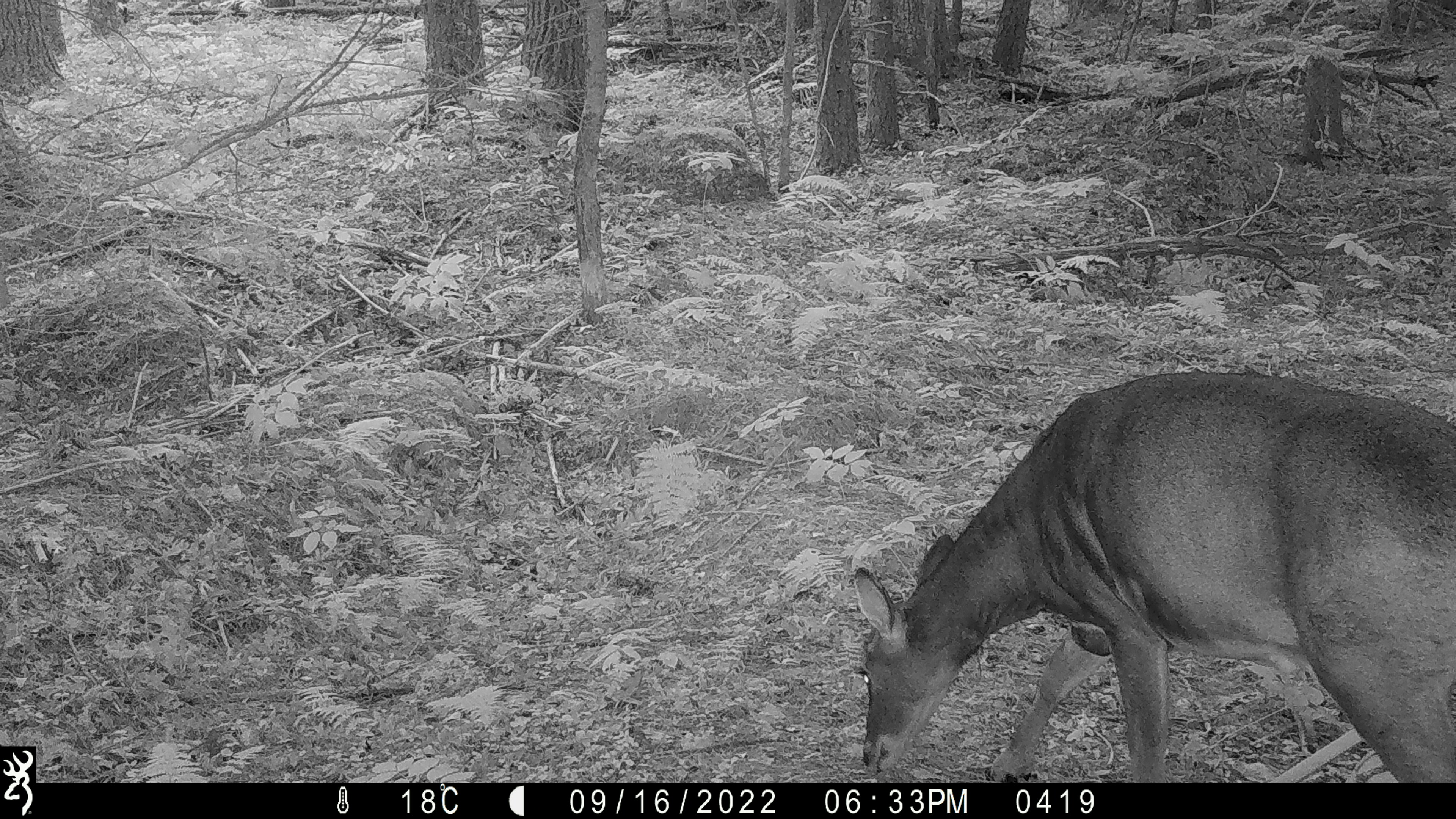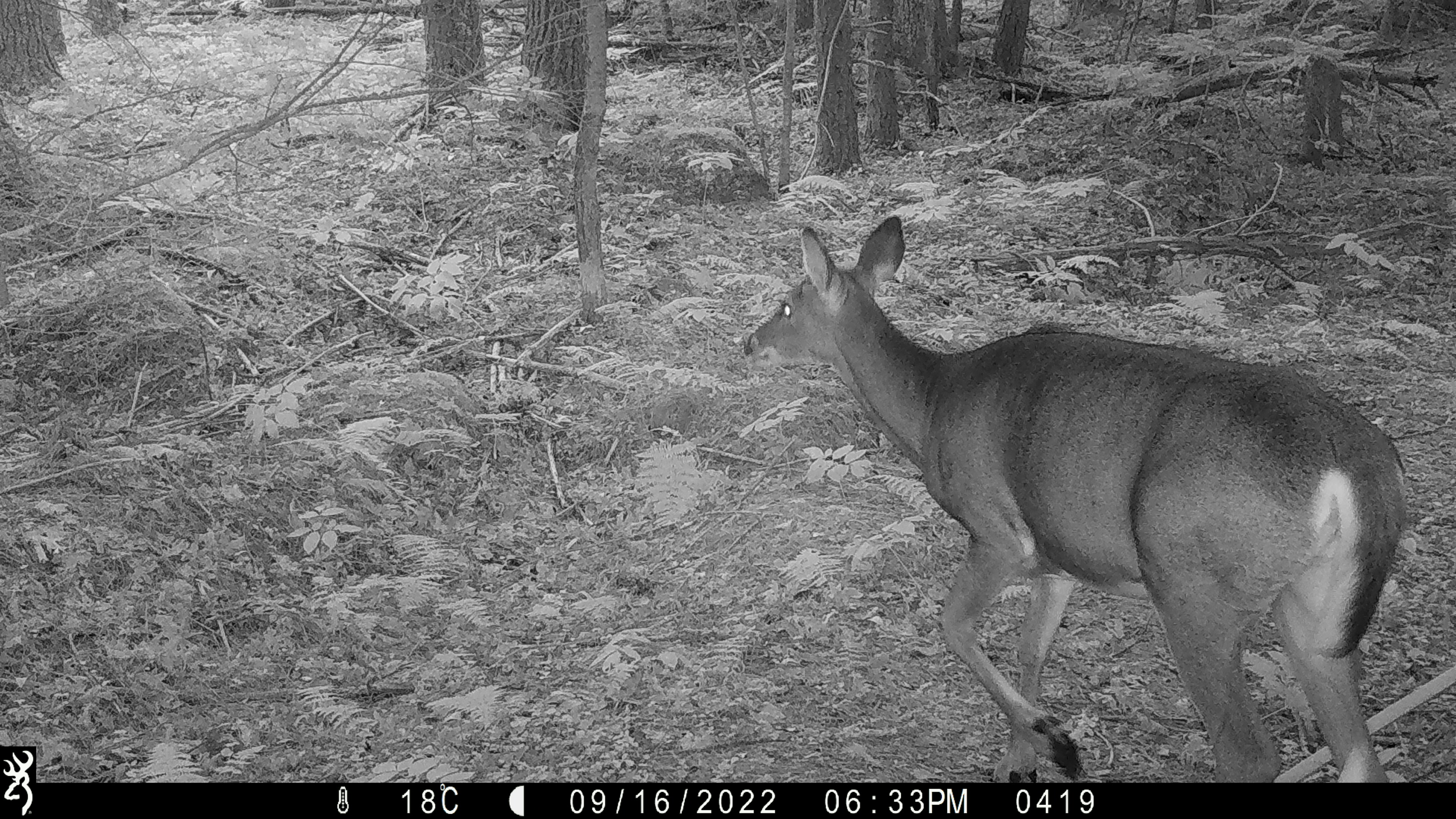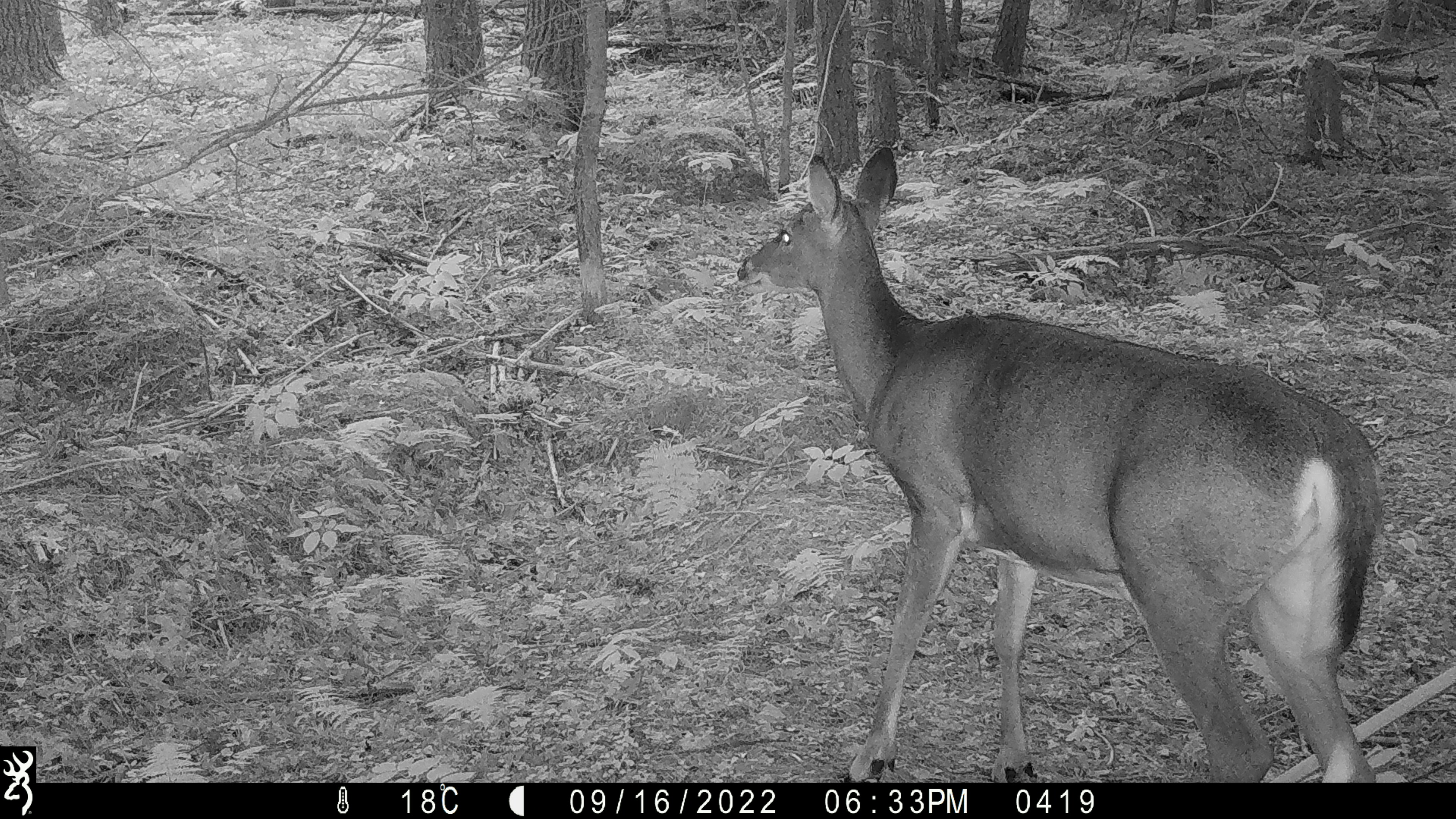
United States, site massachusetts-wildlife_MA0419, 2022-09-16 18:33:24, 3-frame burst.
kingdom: Animalia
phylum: Chordata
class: Mammalia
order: Artiodactyla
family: Cervidae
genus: Odocoileus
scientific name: Odocoileus virginianus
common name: white-tailed deer